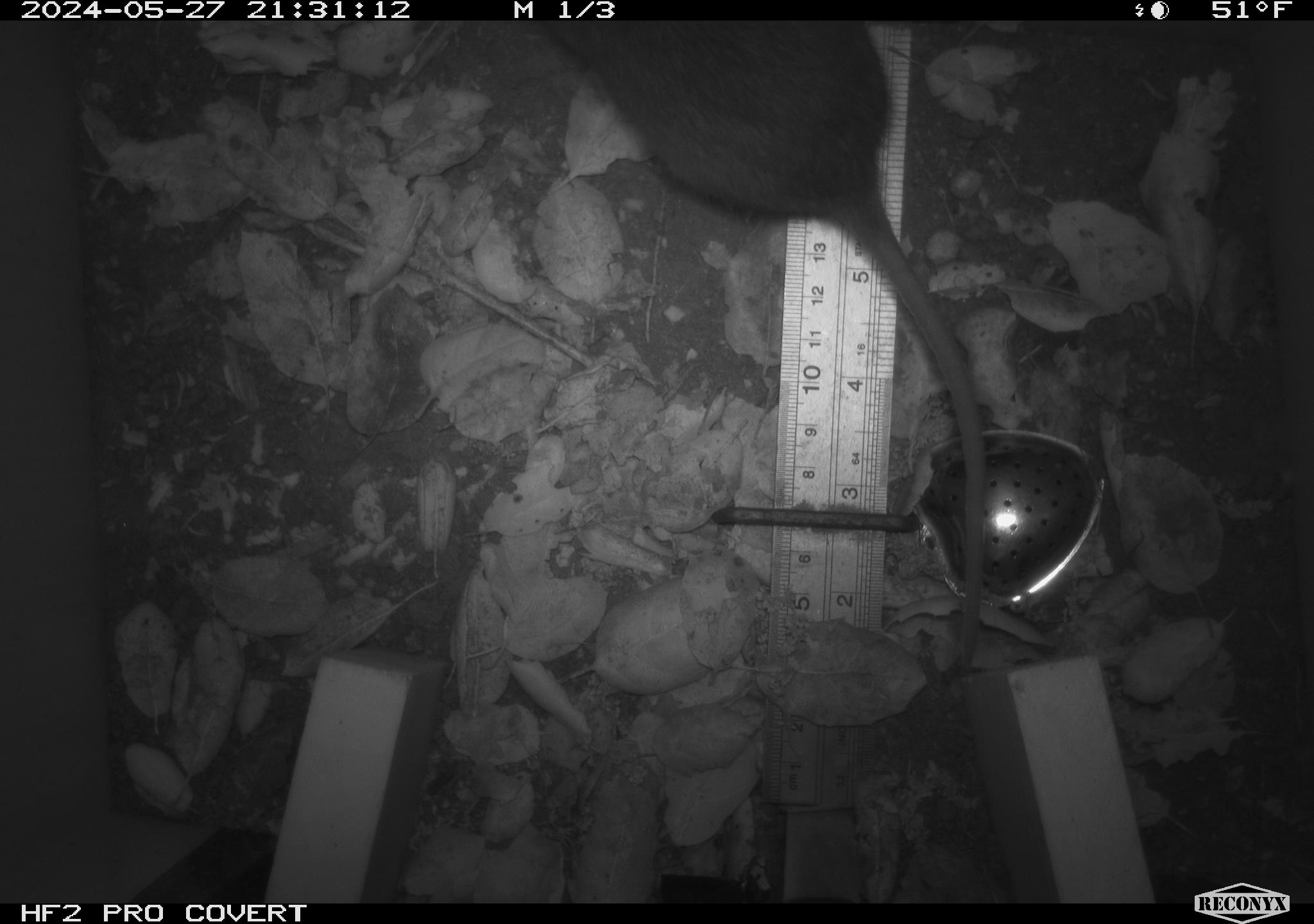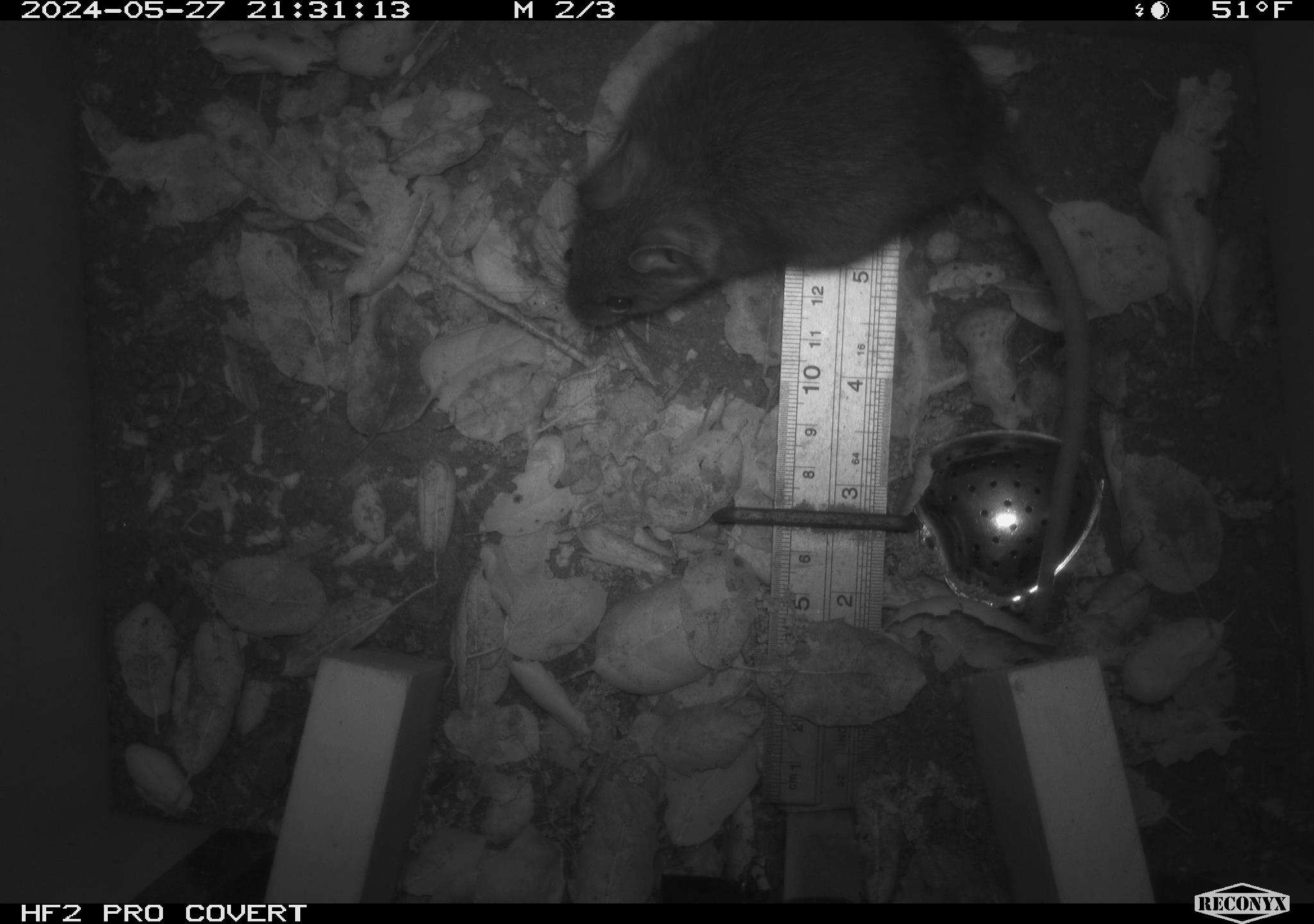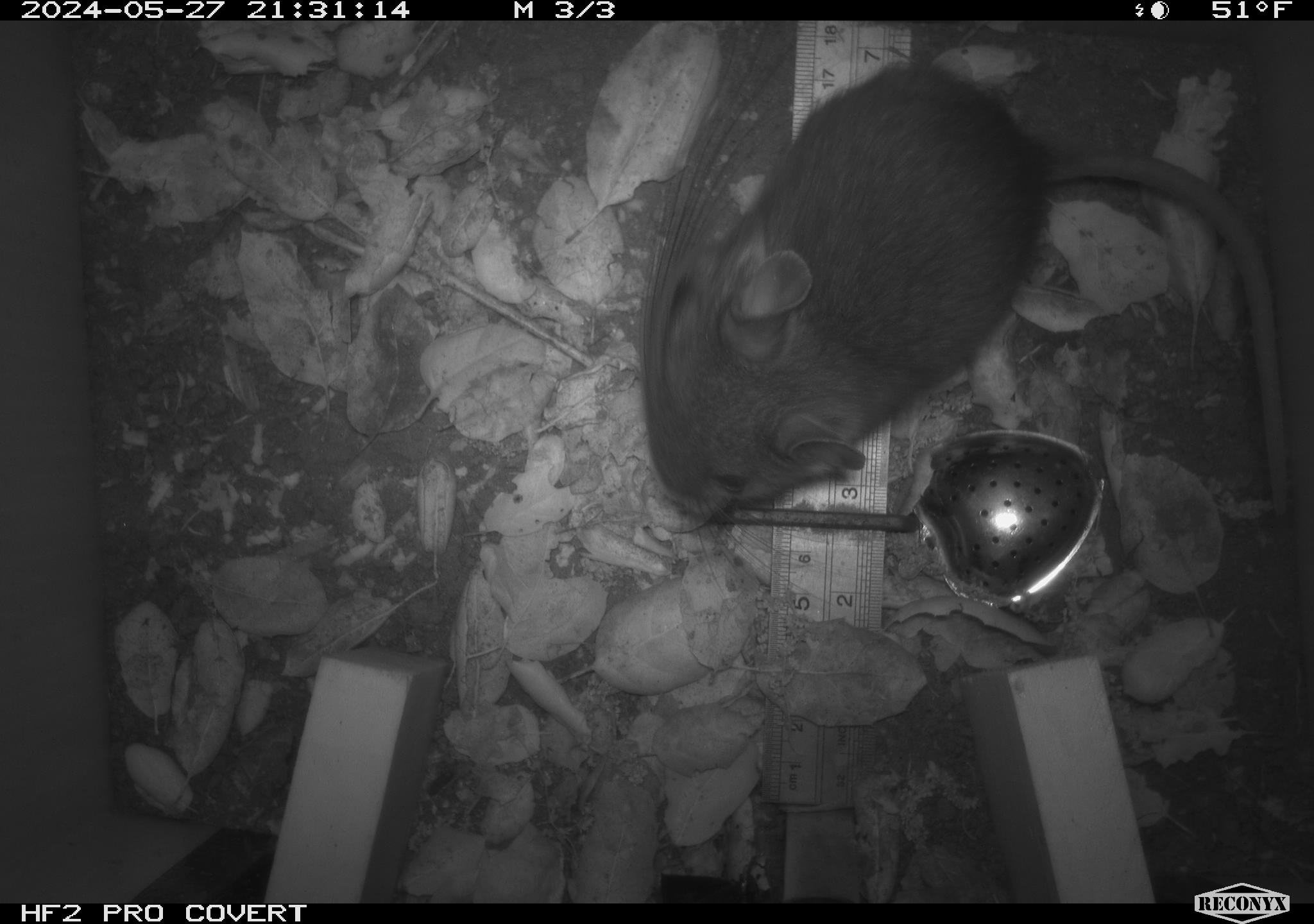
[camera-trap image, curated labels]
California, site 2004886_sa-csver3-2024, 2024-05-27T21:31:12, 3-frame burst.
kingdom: Animalia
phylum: Chordata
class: Mammalia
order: Rodentia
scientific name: Rodentia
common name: rodent